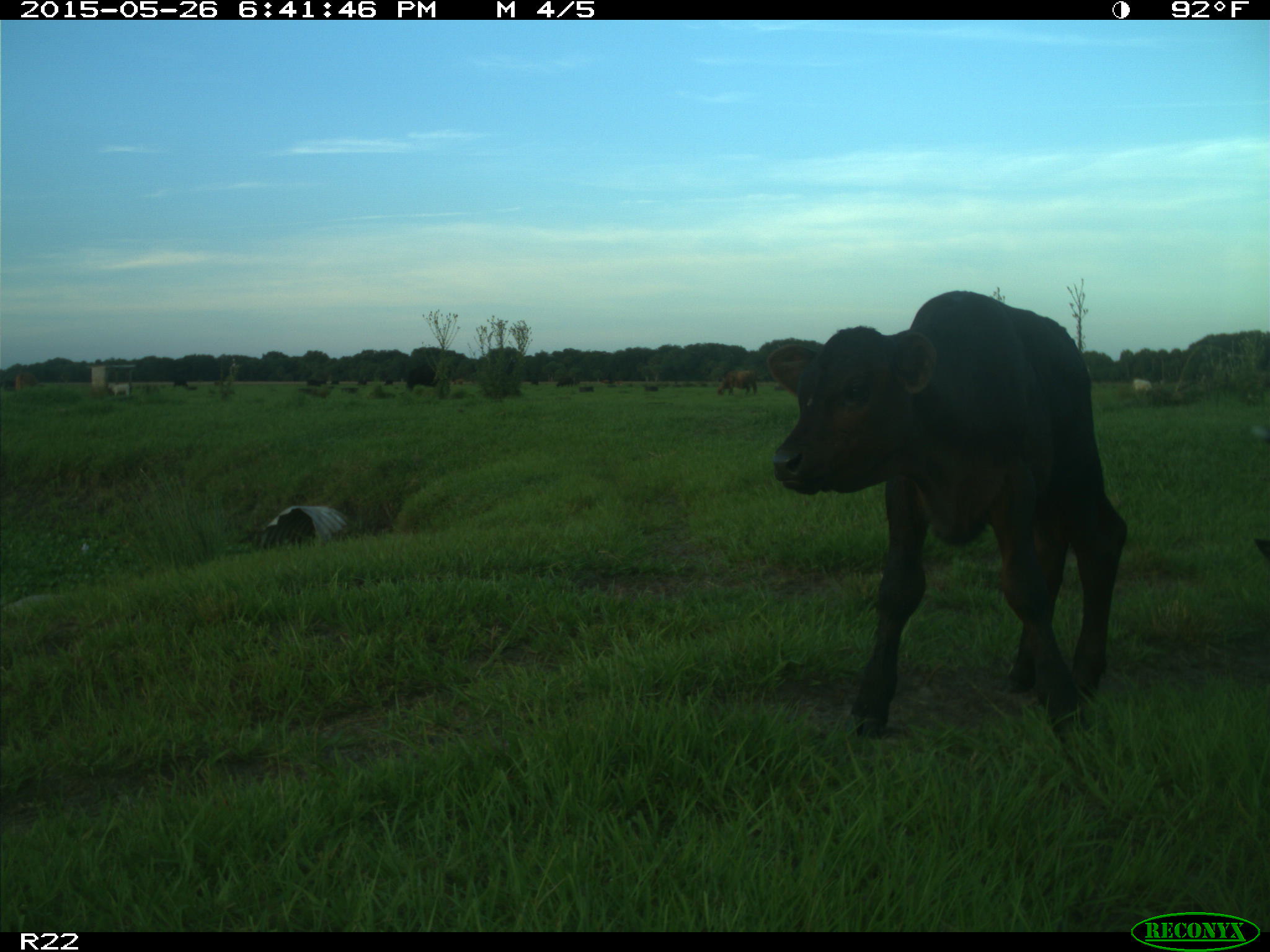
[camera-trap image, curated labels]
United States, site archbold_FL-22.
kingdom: Animalia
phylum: Chordata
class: Mammalia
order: Artiodactyla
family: Bovidae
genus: Bos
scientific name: Bos taurus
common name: domestic cow